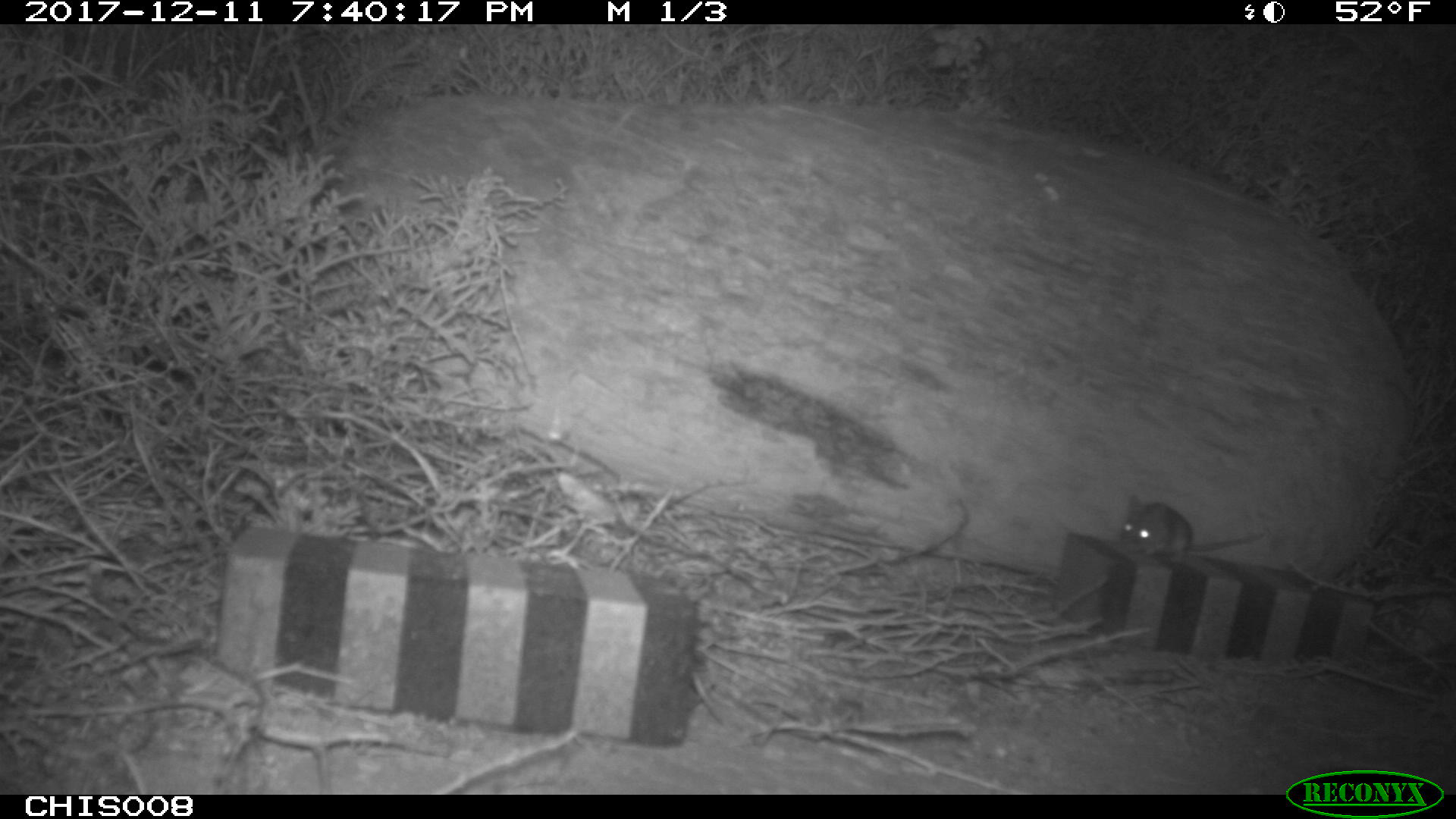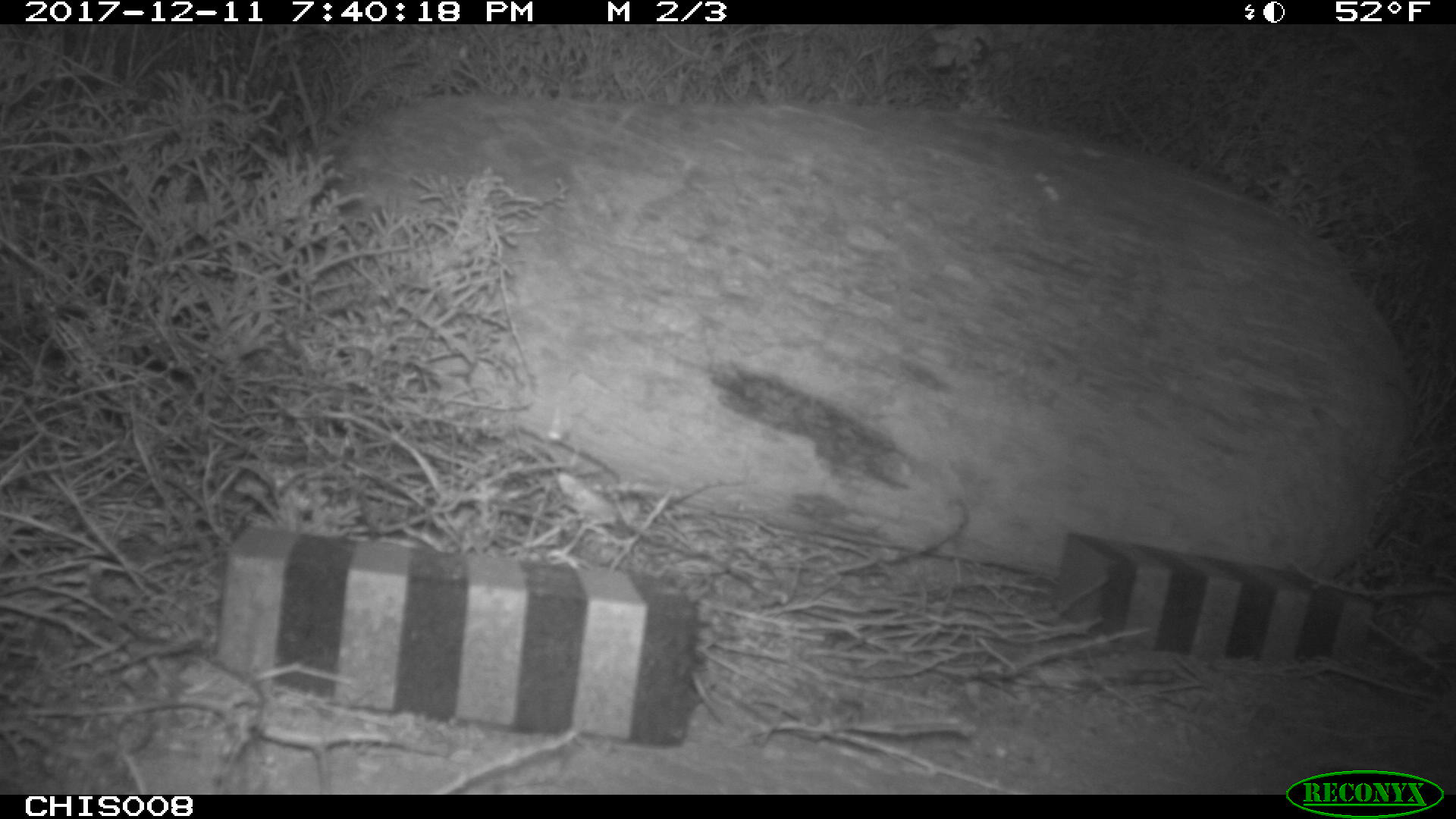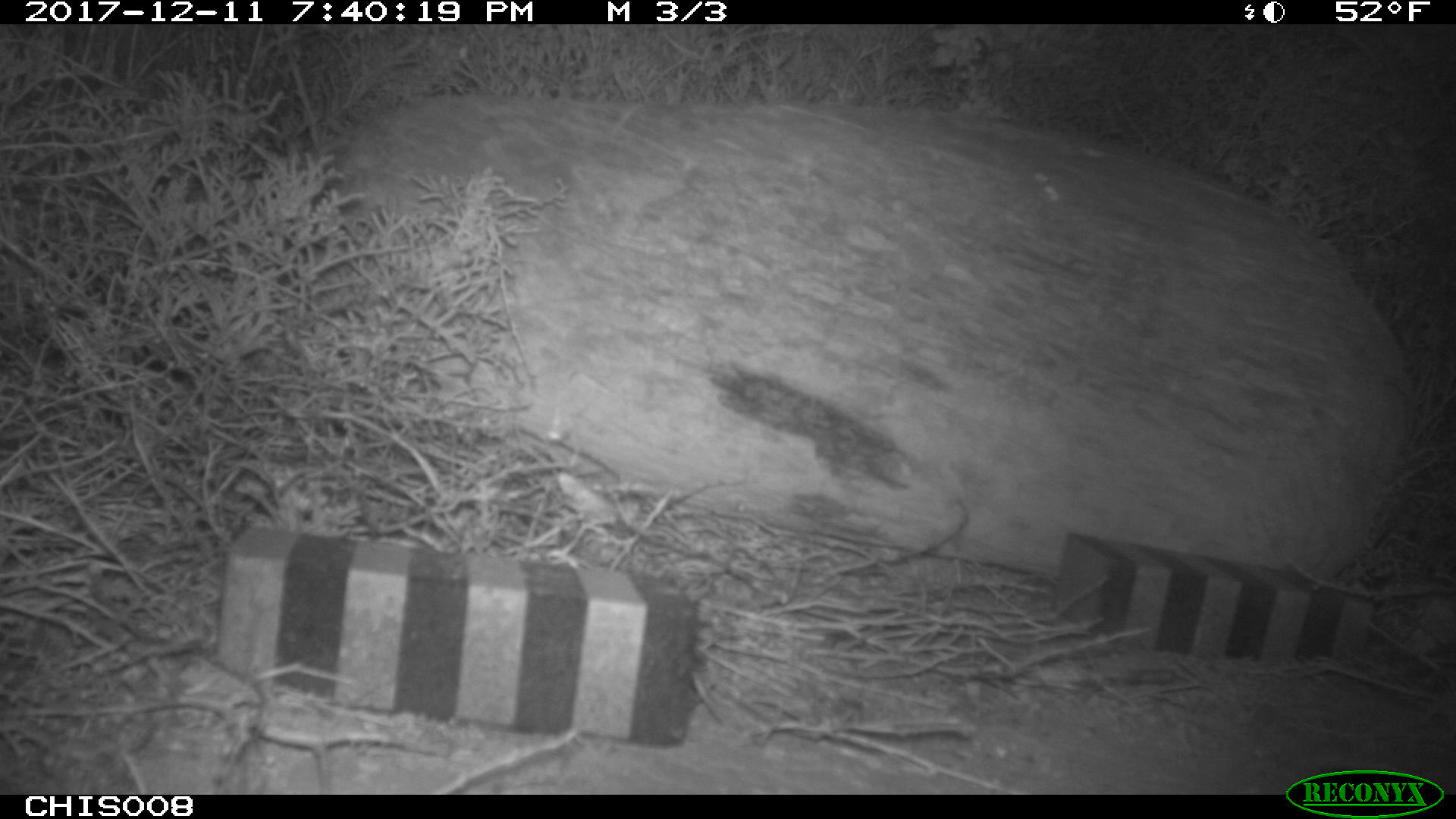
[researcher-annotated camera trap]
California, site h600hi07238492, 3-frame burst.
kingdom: Animalia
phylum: Chordata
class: Mammalia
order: Rodentia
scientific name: Rodentia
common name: rodent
Rodent (Rodentia).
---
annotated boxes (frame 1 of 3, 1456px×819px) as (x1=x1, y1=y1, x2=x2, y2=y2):
rodent: (x1=1119, y1=492, x2=1266, y2=557)